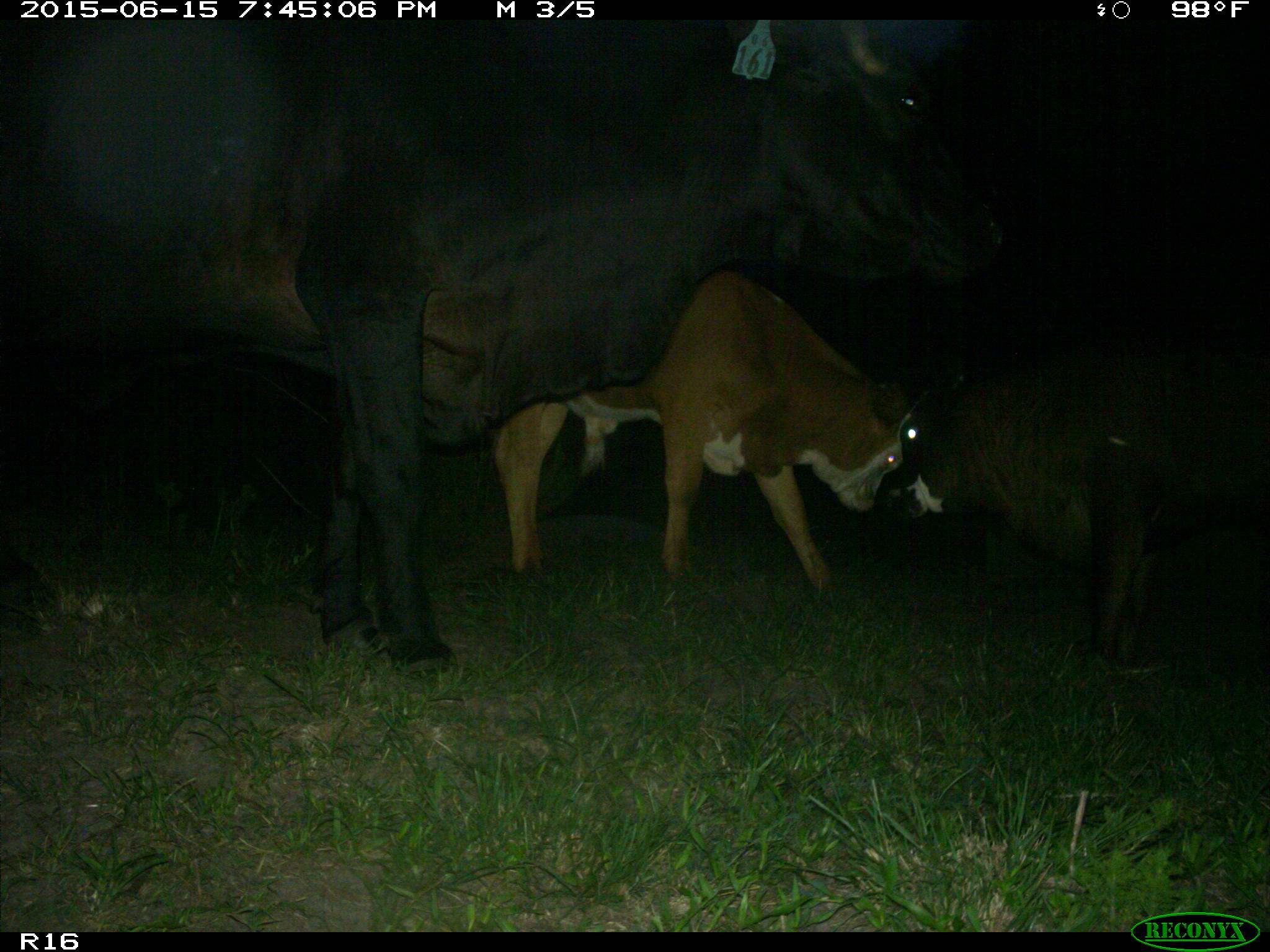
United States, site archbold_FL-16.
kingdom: Animalia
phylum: Chordata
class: Mammalia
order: Artiodactyla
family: Bovidae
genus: Bos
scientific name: Bos taurus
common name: domestic cow